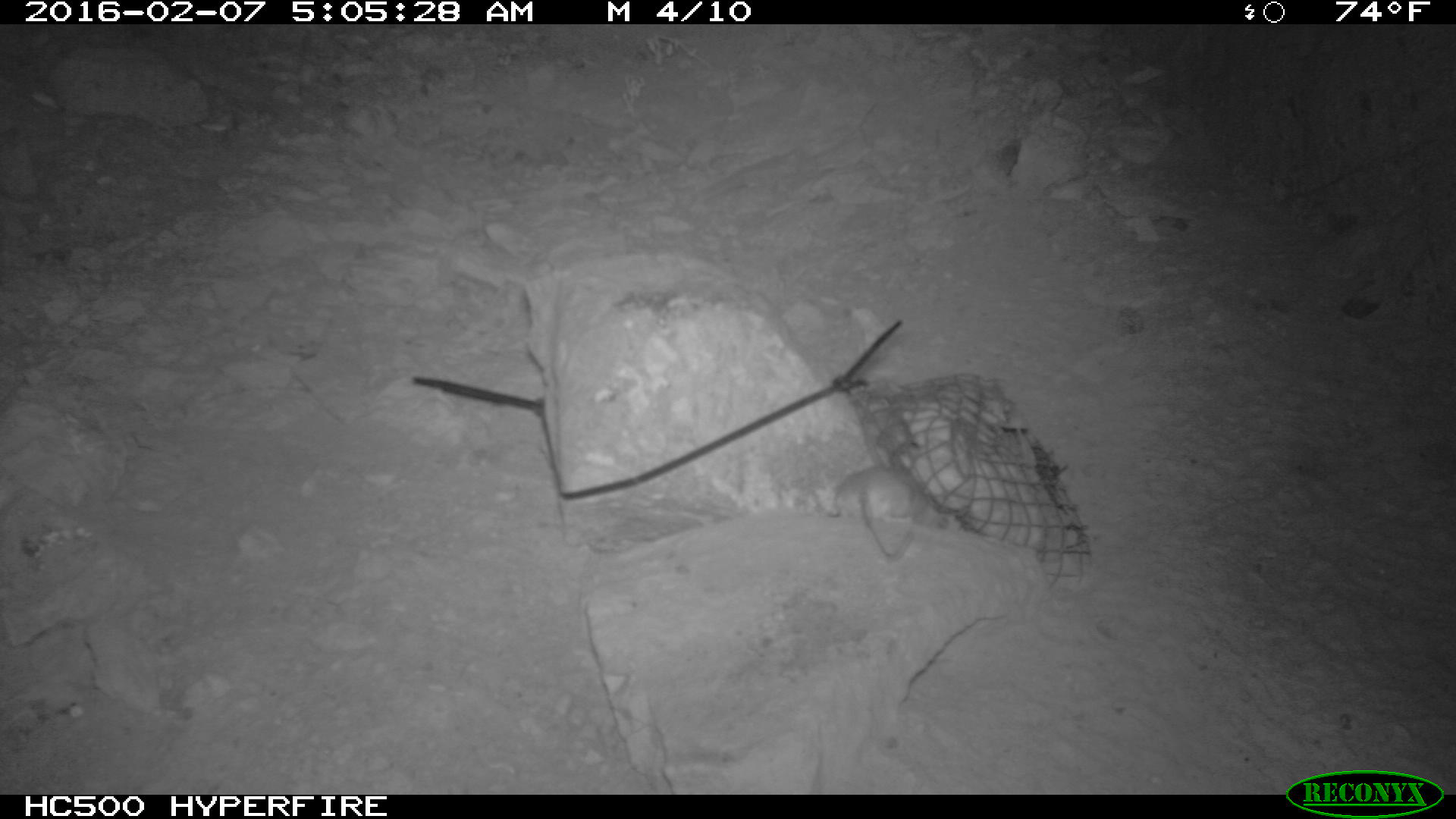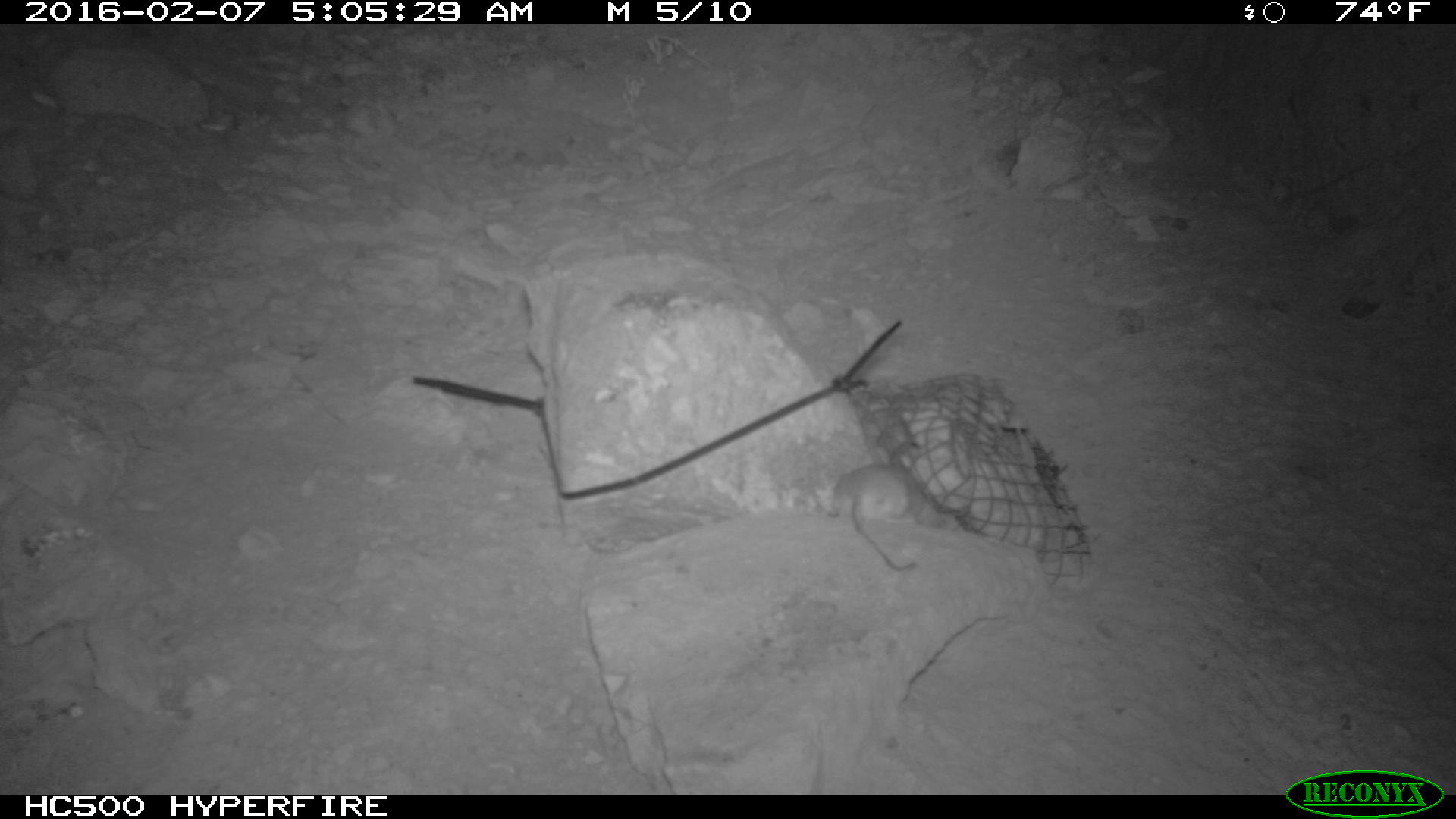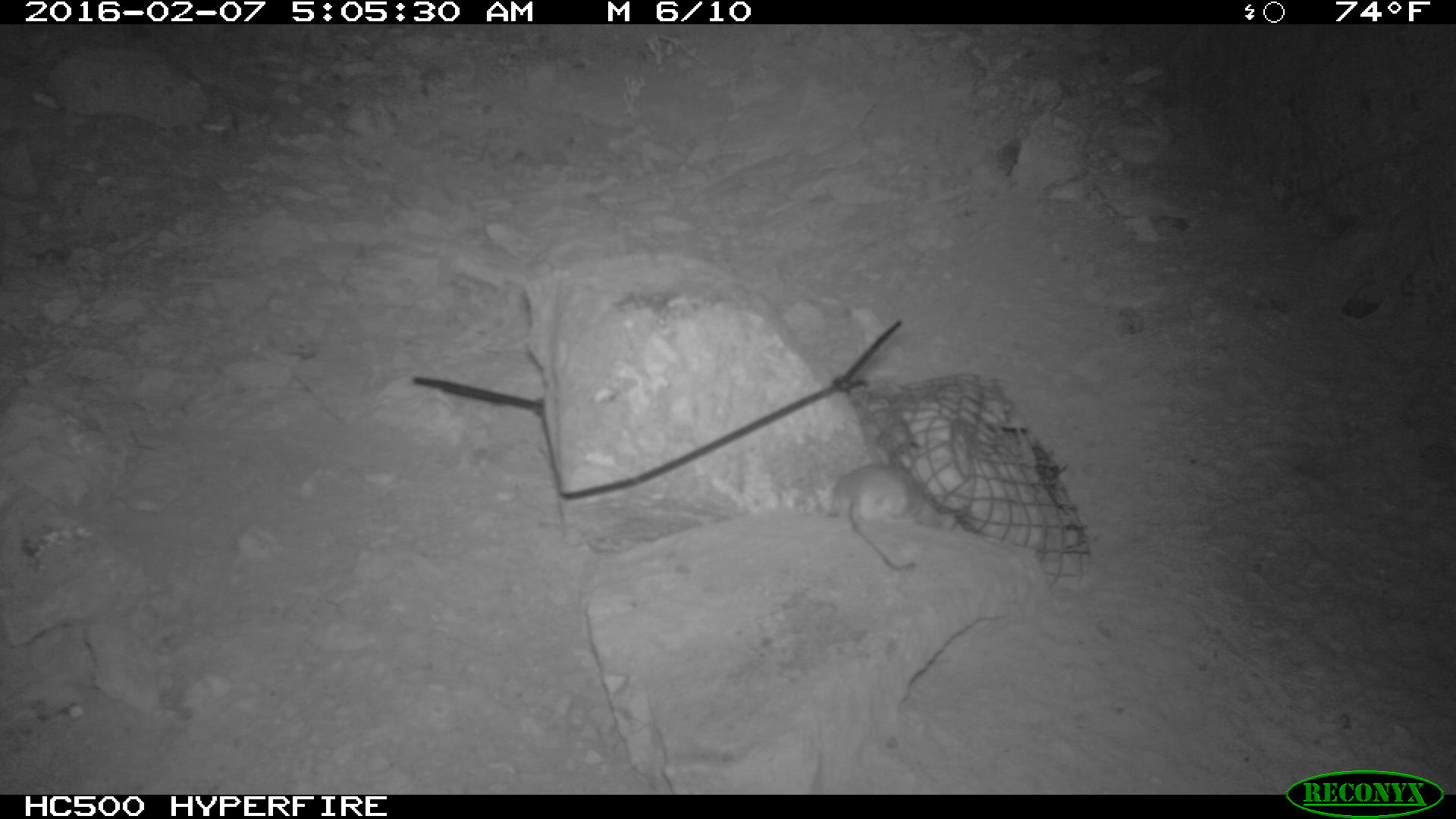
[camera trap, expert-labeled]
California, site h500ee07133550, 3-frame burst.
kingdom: Animalia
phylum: Chordata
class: Mammalia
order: Rodentia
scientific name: Rodentia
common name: rodent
Rodent (Rodentia).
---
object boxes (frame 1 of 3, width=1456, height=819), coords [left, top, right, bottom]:
rodent: [822, 467, 929, 560]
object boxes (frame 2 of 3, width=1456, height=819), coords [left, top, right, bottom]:
rodent: [832, 458, 943, 569]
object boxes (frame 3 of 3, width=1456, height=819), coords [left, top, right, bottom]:
rodent: [821, 463, 918, 570]